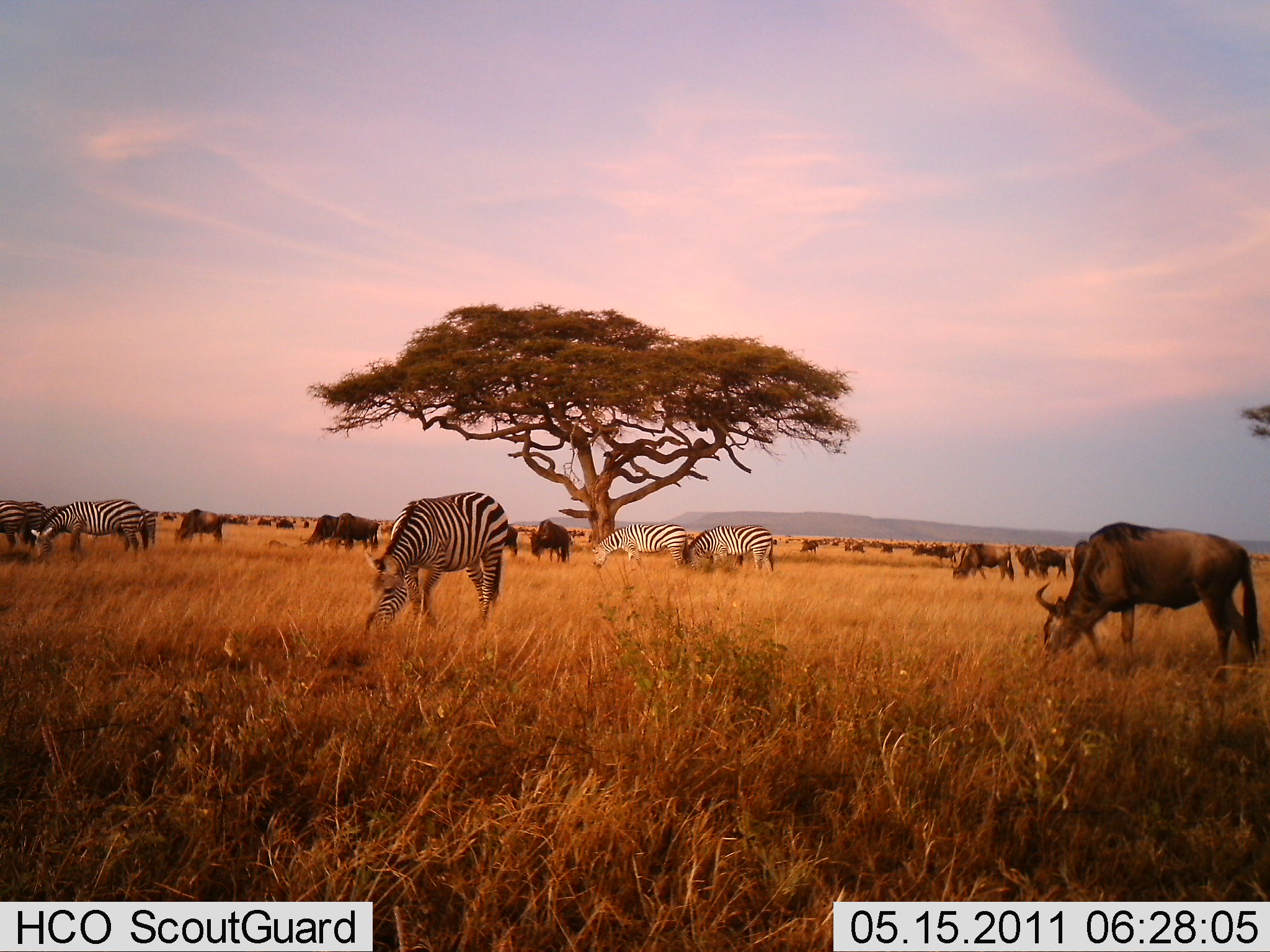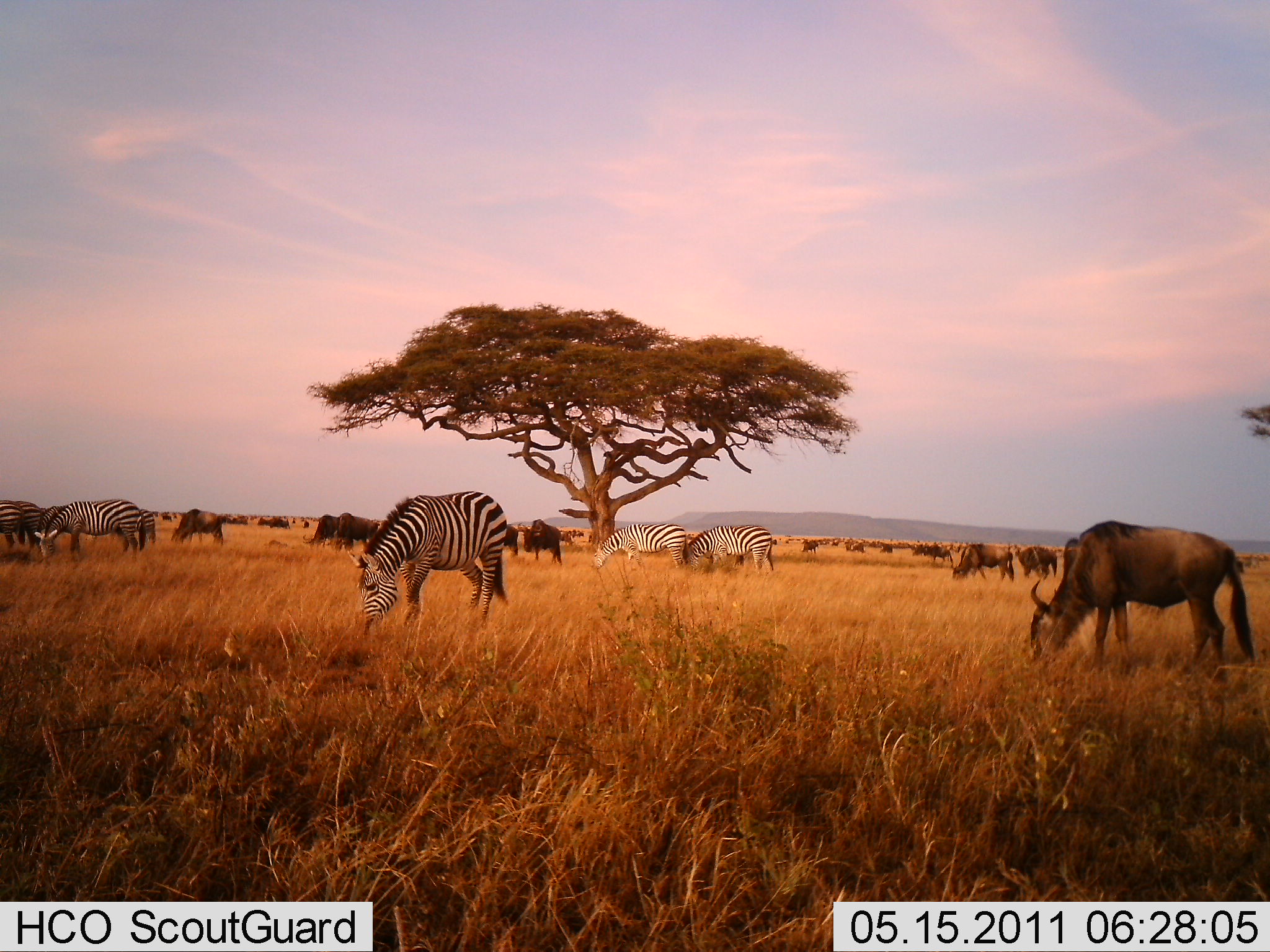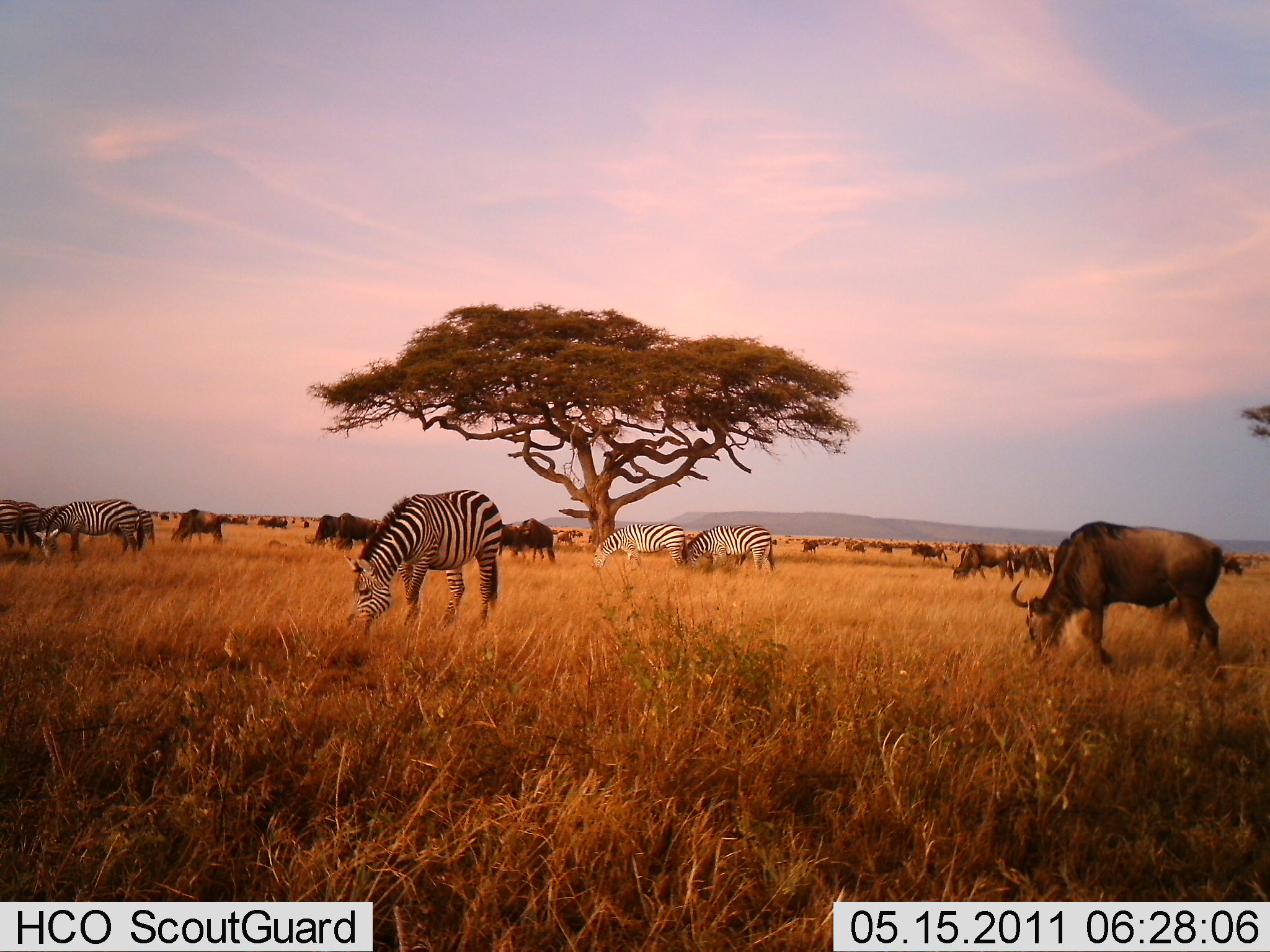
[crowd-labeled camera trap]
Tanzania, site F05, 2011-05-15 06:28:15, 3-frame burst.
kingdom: Animalia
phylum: Chordata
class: Mammalia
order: Artiodactyla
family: Bovidae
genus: Connochaetes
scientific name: Connochaetes taurinus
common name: blue wildebeest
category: wildebeest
Wildebeest (blue wildebeest) (Connochaetes taurinus), count 11-50. Behavior (volunteer vote fractions): standing 15%, resting 0%, moving 15%, interacting 0%. Young present (vote fraction): 0%. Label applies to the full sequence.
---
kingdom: Animalia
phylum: Chordata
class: Mammalia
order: Perissodactyla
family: Equidae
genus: Equus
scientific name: Equus quagga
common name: plains zebra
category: zebra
Zebra (plains zebra) (Equus quagga), count 6. Behavior (volunteer vote fractions): standing 0%, resting 0%, moving 0%, interacting 0%. Young present (vote fraction): 0%. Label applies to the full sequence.